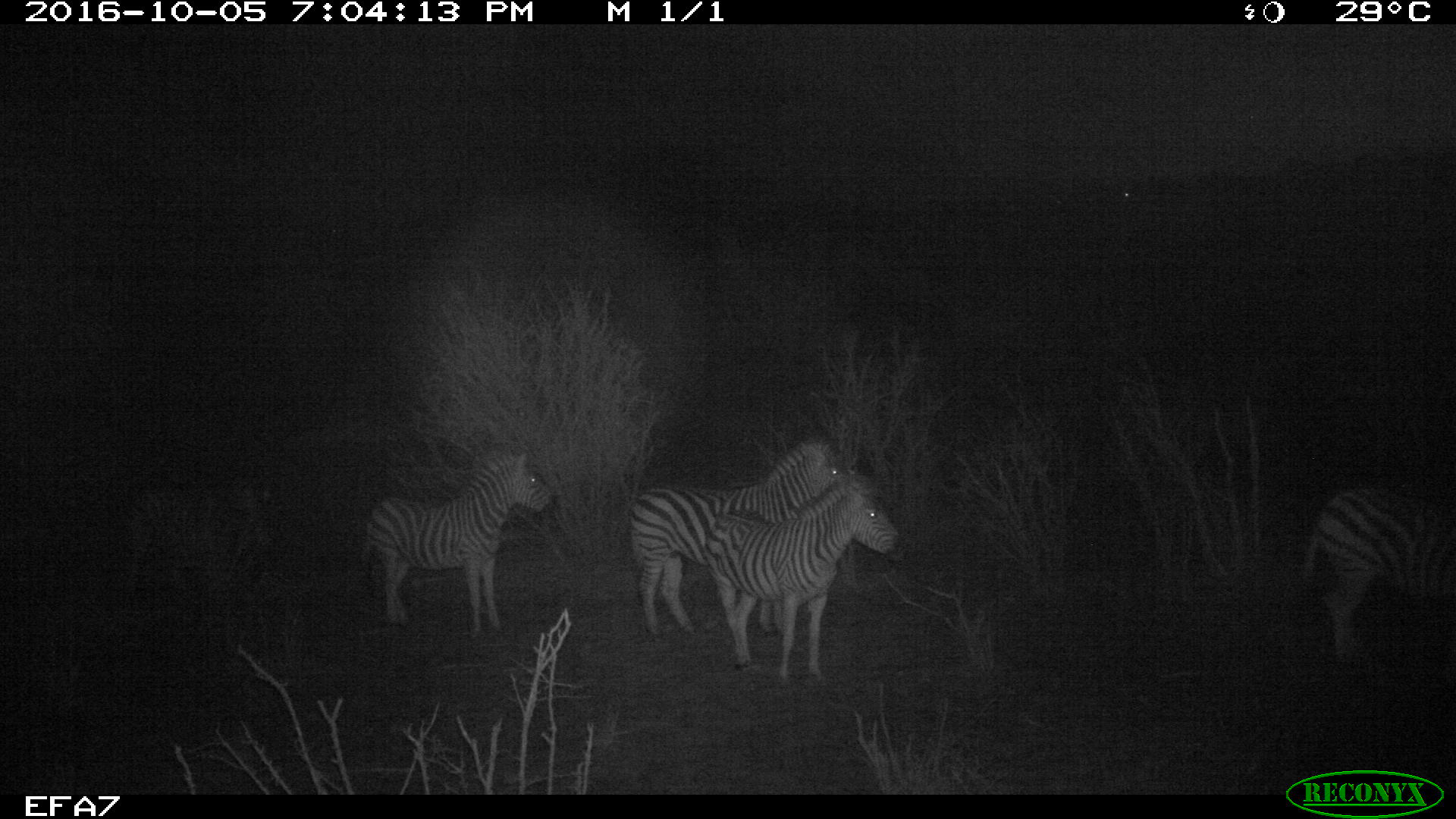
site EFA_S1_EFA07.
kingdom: Animalia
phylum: Chordata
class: Mammalia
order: Perissodactyla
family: Equidae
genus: Equus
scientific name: Equus quagga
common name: plains zebra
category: zebraplains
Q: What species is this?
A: Zebraplains (plains zebra) (Equus quagga).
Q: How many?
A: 4.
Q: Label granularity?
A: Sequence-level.